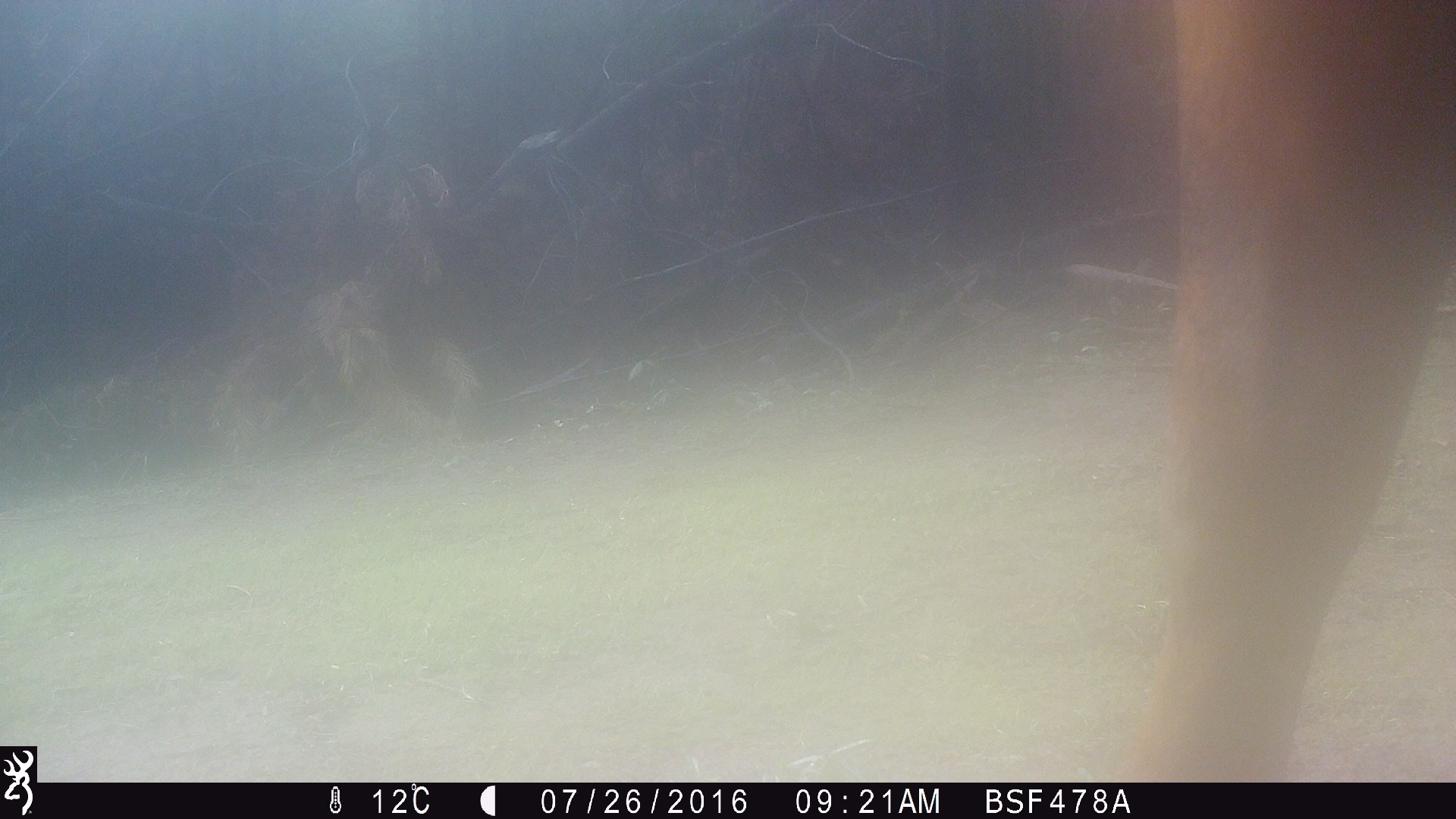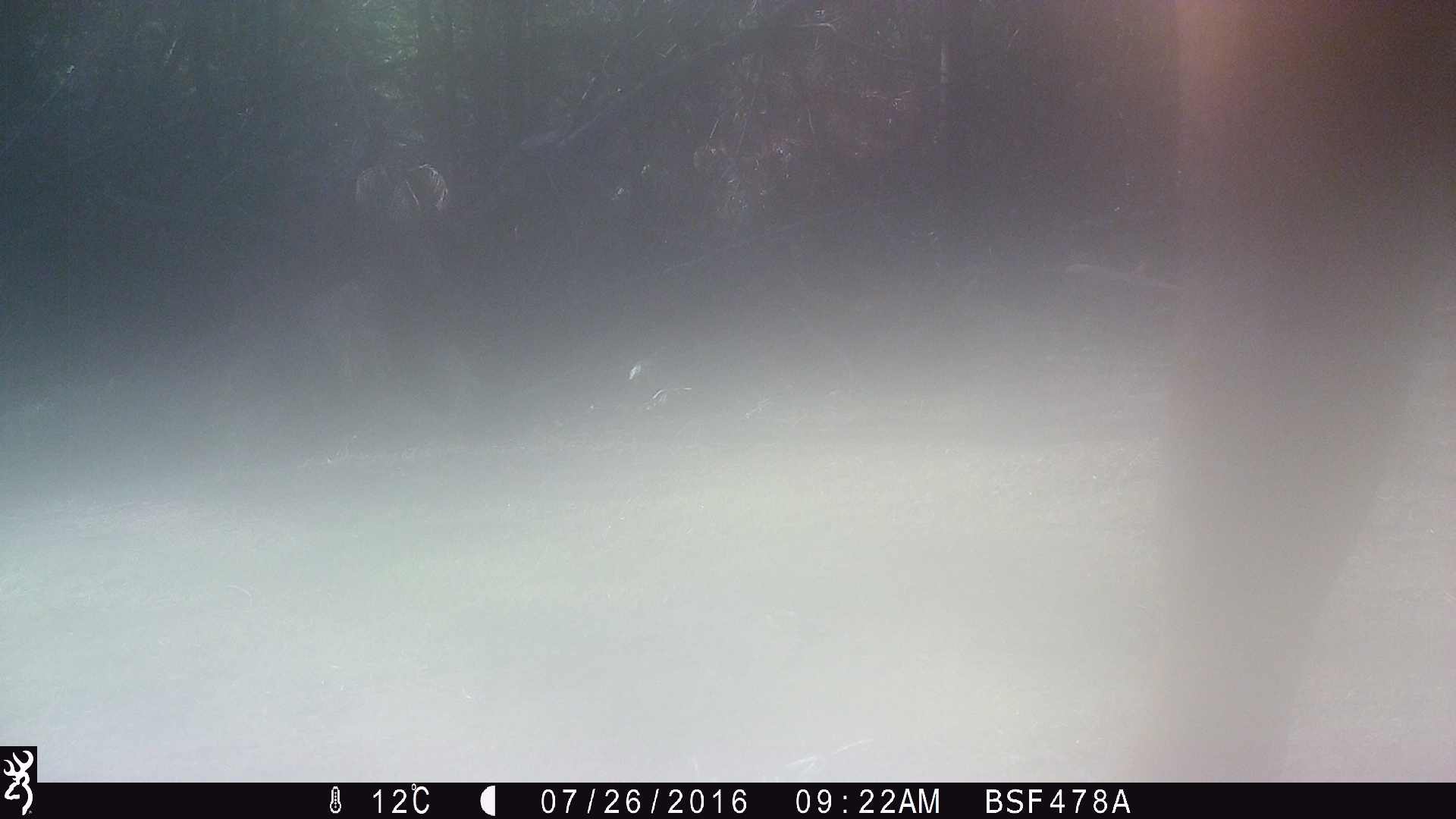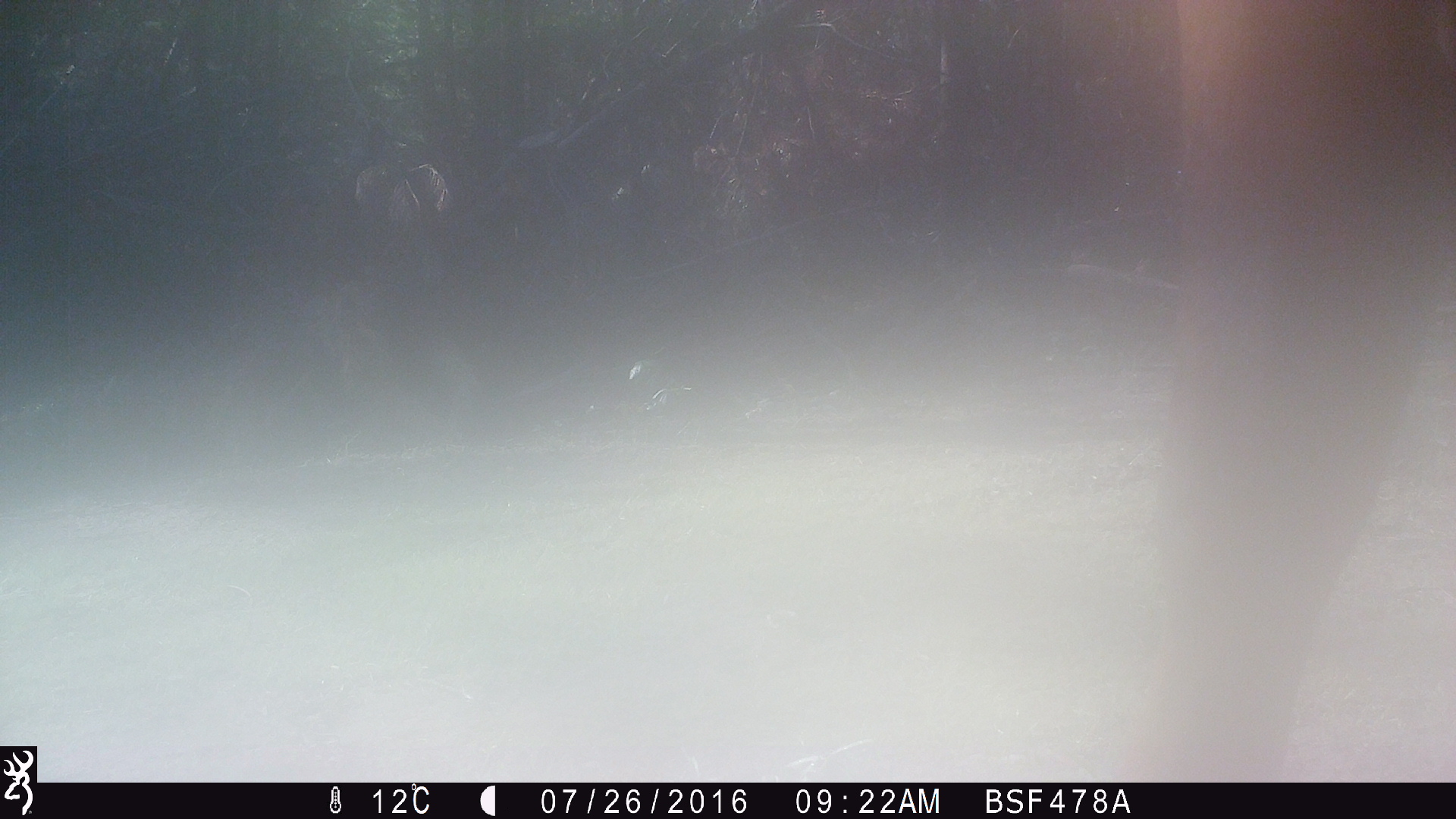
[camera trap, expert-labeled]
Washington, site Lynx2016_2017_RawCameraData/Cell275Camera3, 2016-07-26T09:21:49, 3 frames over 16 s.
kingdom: Animalia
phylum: Chordata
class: Mammalia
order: Artiodactyla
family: Bovidae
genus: Bos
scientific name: Bos taurus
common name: domestic cattle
Domestic cattle (Bos taurus). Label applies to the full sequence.